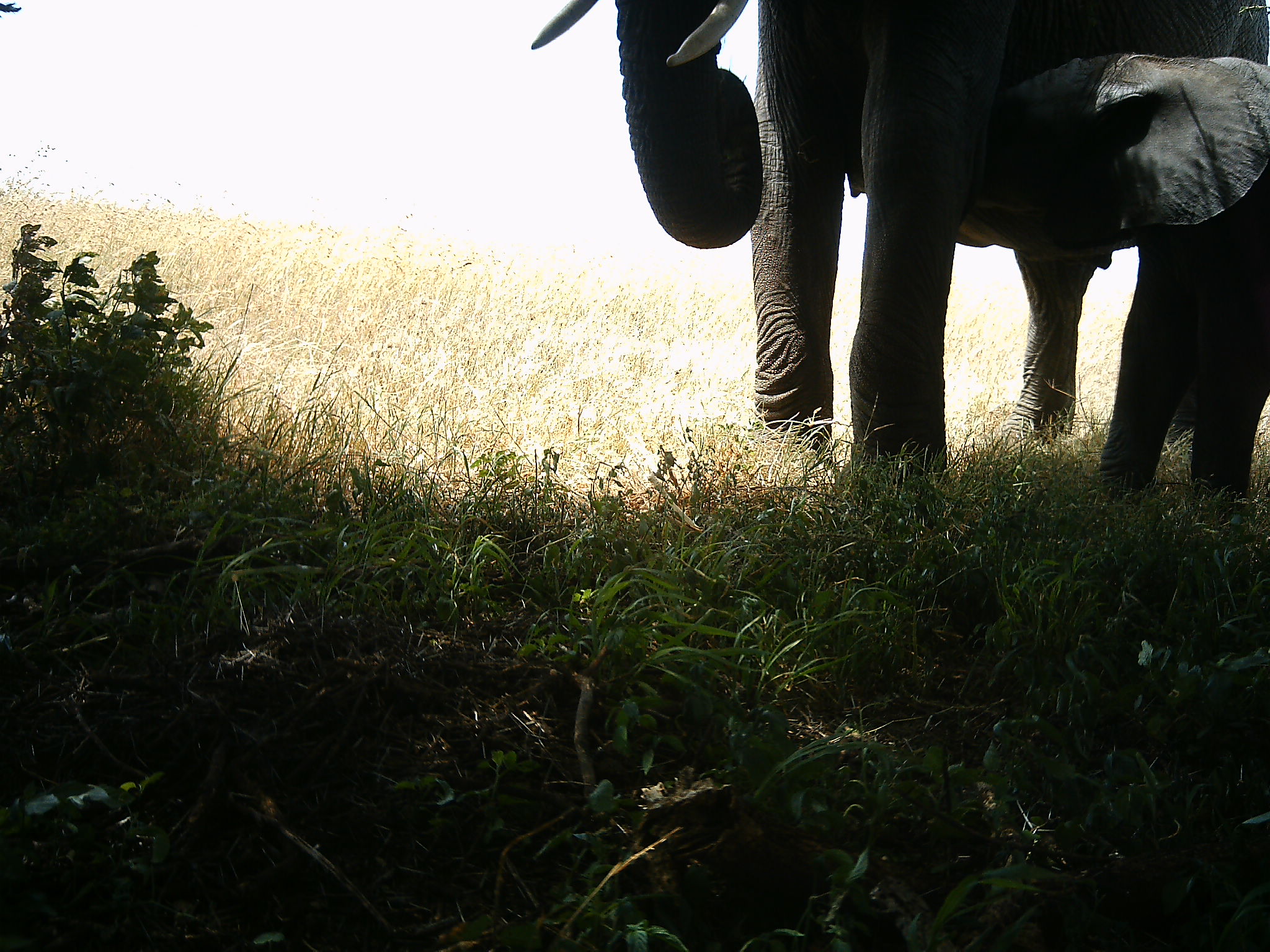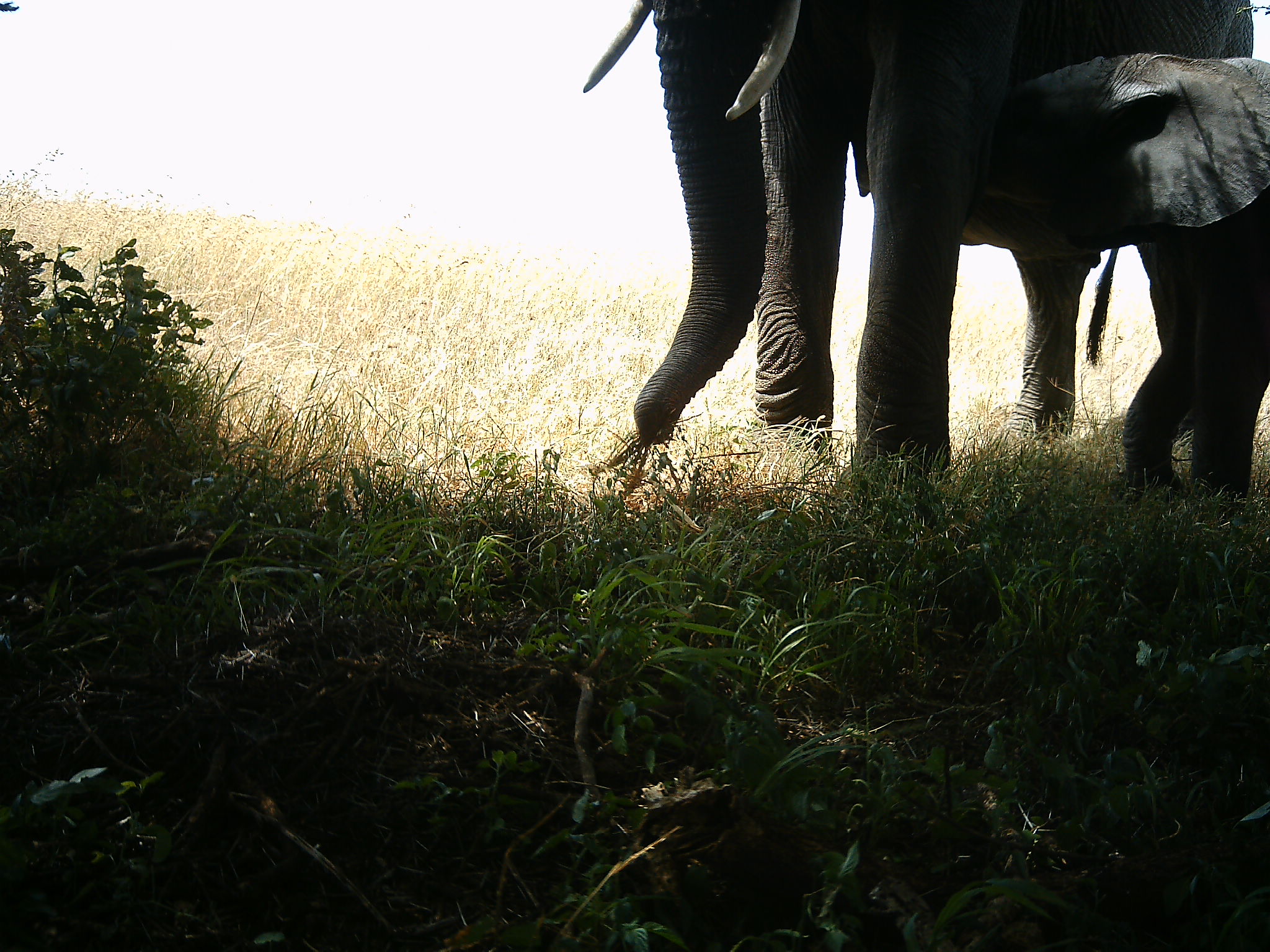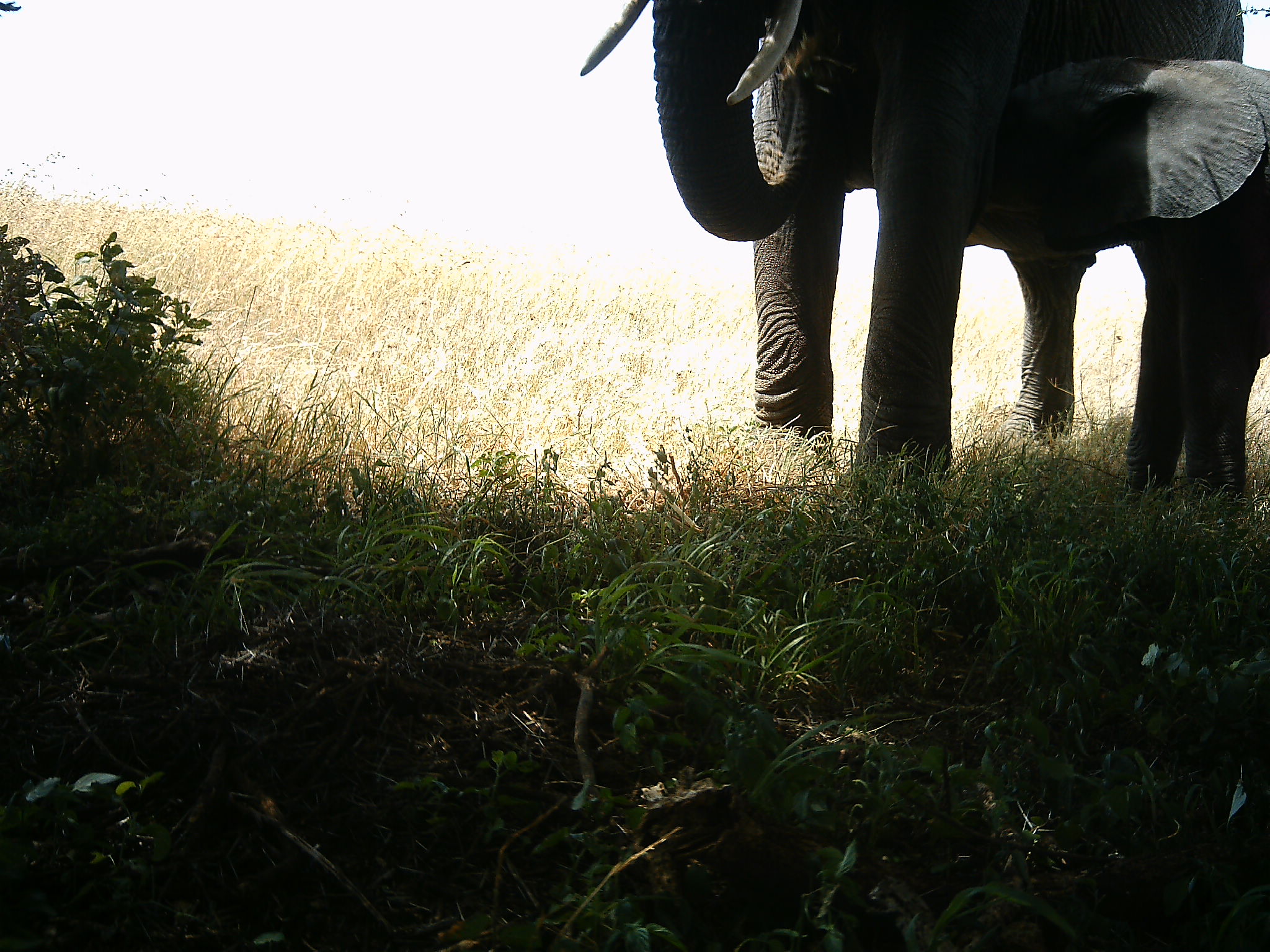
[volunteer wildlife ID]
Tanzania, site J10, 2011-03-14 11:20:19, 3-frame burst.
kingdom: Animalia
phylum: Chordata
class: Mammalia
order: Proboscidea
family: Elephantidae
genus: Loxodonta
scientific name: Loxodonta africana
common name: african bush elephant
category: elephant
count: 2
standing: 64%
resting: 0%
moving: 0%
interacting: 9%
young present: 91%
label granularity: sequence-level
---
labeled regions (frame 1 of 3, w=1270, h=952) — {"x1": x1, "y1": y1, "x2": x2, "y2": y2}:
animal: {"x1": 530, "y1": 0, "x2": 1270, "y2": 509}; {"x1": 864, "y1": 49, "x2": 1270, "y2": 534}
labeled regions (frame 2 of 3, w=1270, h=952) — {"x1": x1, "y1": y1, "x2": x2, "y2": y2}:
animal: {"x1": 577, "y1": 0, "x2": 1253, "y2": 534}; {"x1": 853, "y1": 51, "x2": 1270, "y2": 531}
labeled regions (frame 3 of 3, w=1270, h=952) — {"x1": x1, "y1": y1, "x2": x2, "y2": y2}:
animal: {"x1": 579, "y1": 0, "x2": 1244, "y2": 534}; {"x1": 912, "y1": 54, "x2": 1270, "y2": 537}